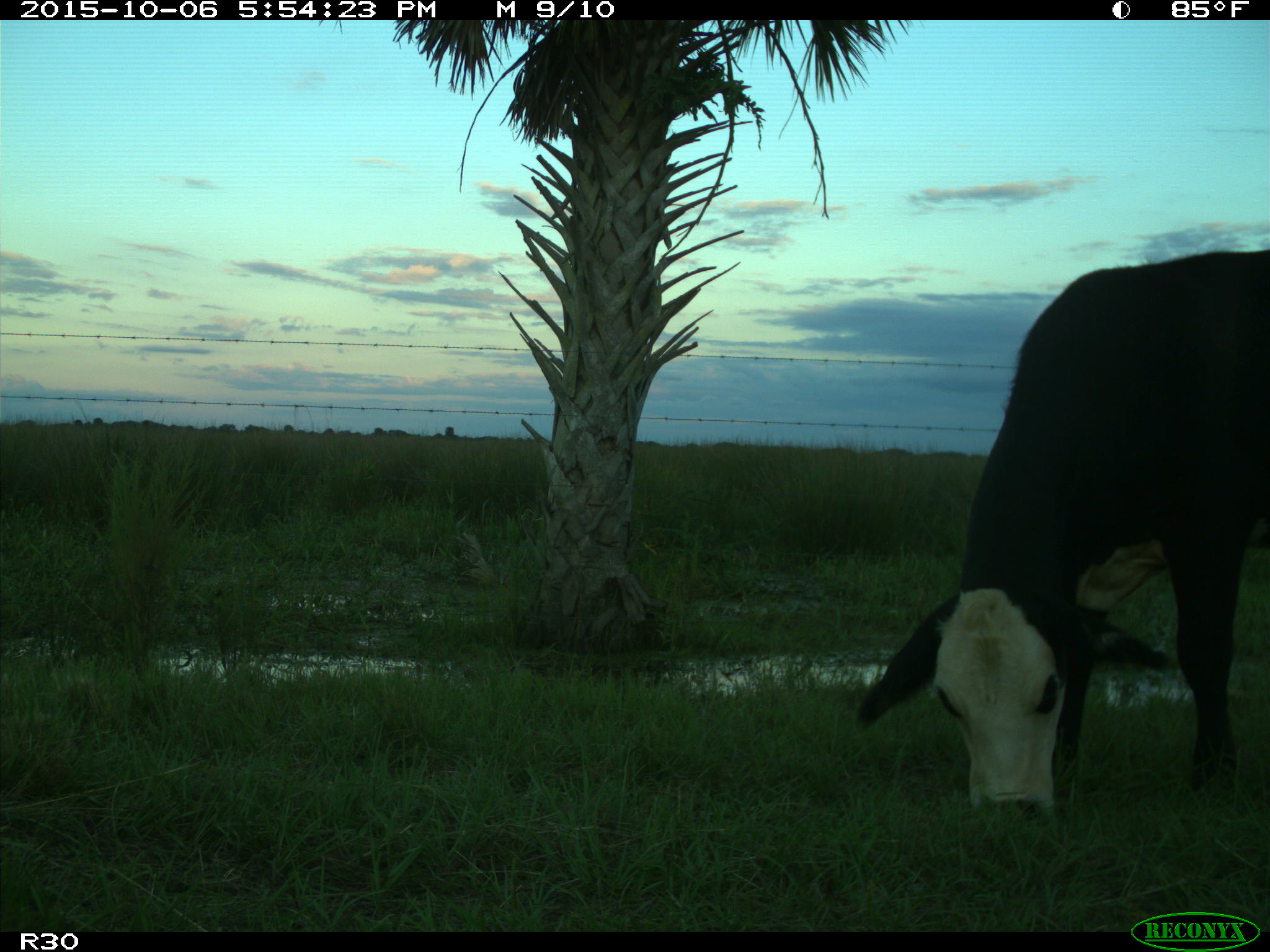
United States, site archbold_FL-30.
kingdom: Animalia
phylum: Chordata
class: Mammalia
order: Artiodactyla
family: Bovidae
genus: Bos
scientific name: Bos taurus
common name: domestic cow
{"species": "Bos taurus (domestic cow)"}